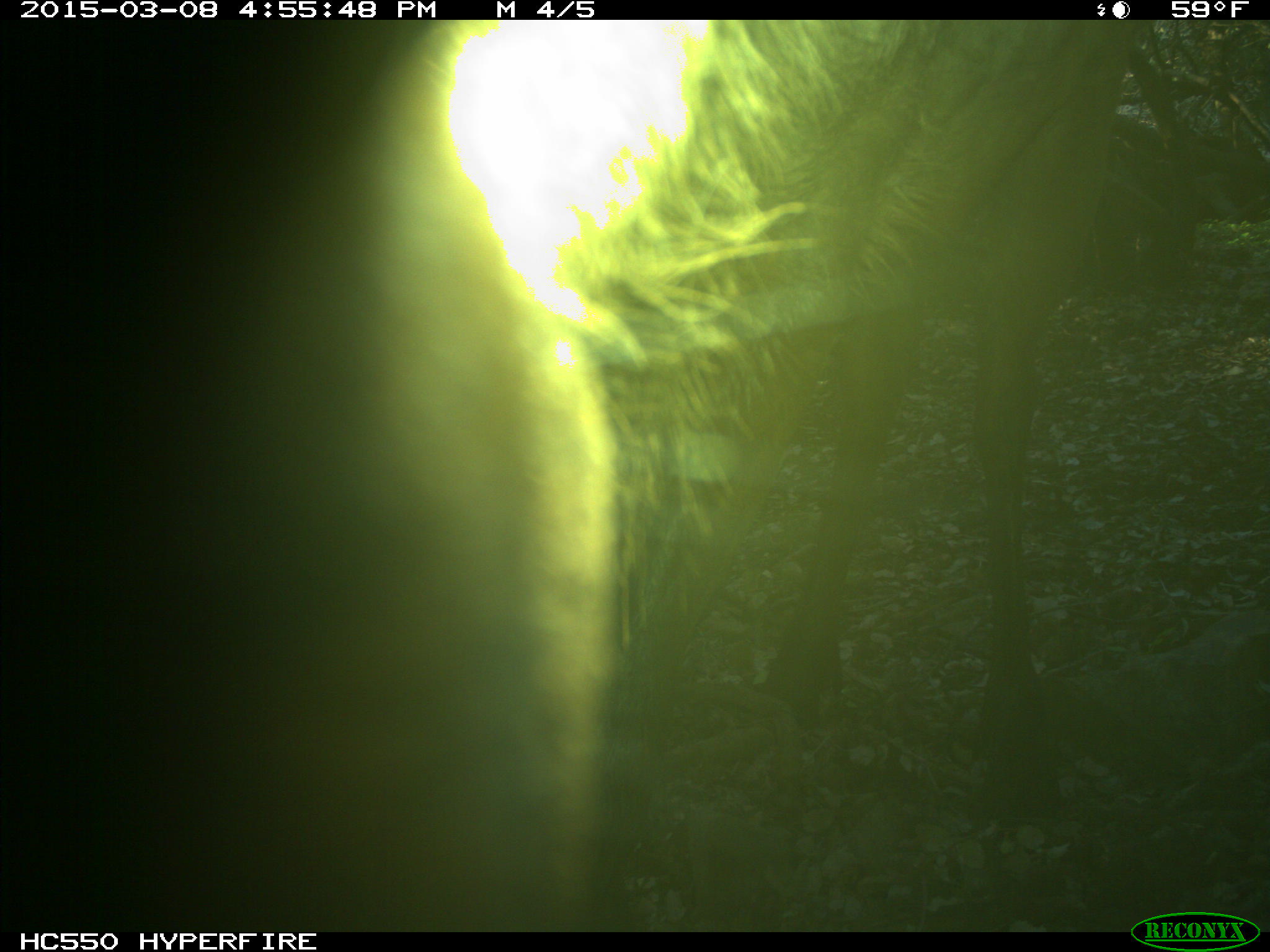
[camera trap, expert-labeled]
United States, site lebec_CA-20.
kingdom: Animalia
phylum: Chordata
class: Mammalia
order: Artiodactyla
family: Cervidae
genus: Cervus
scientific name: Cervus canadensis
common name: elk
Cervus canadensis (elk).